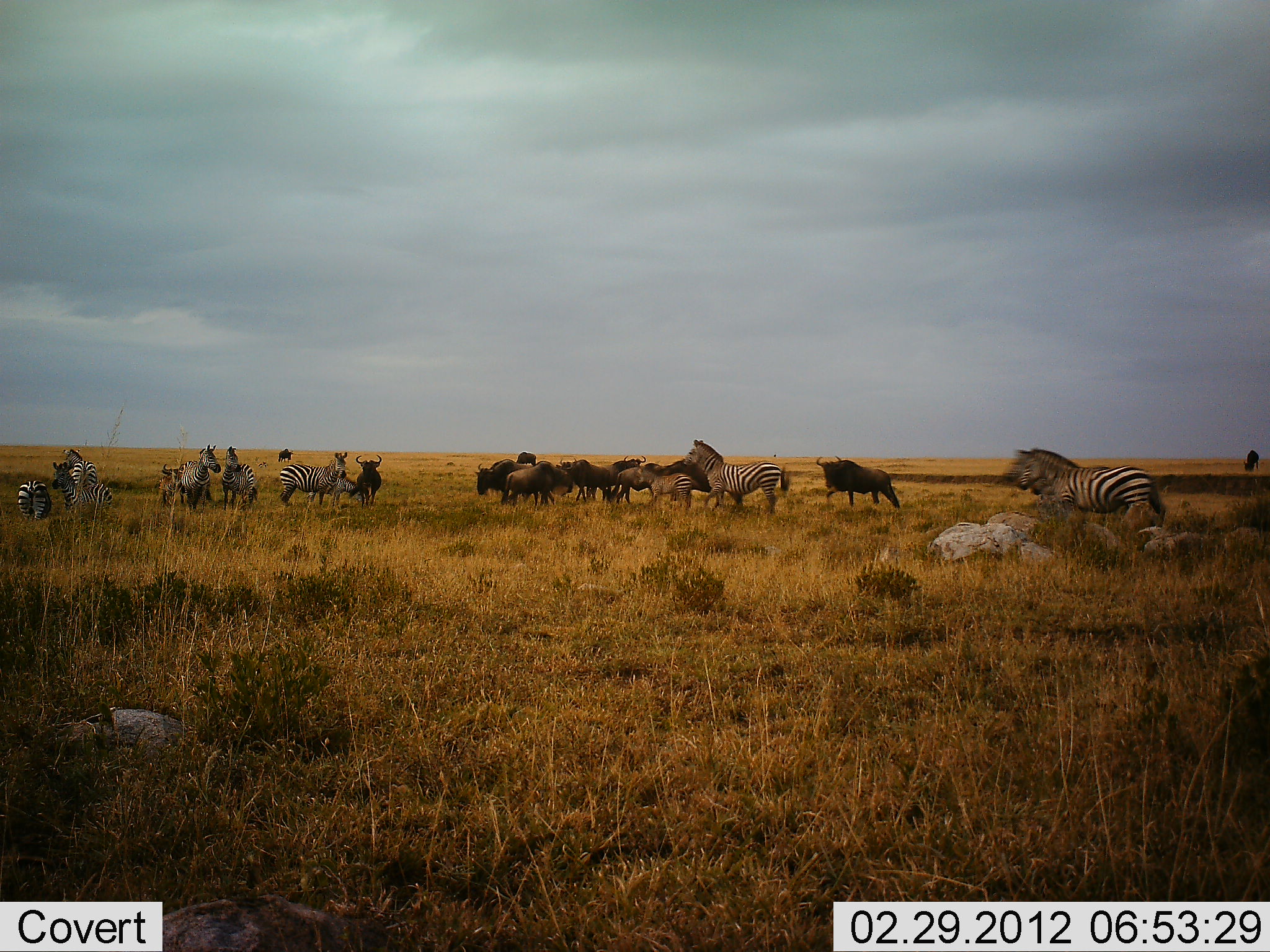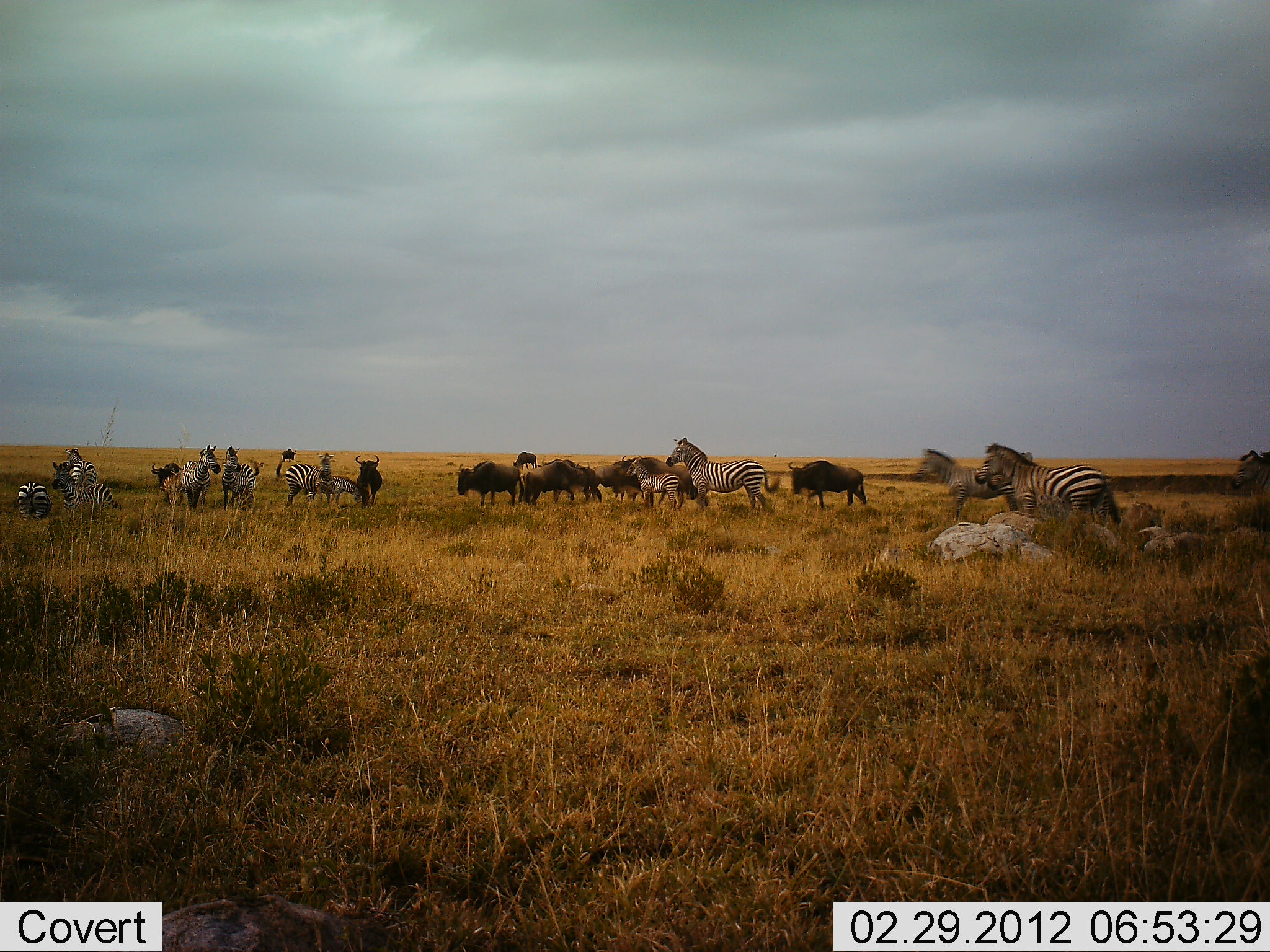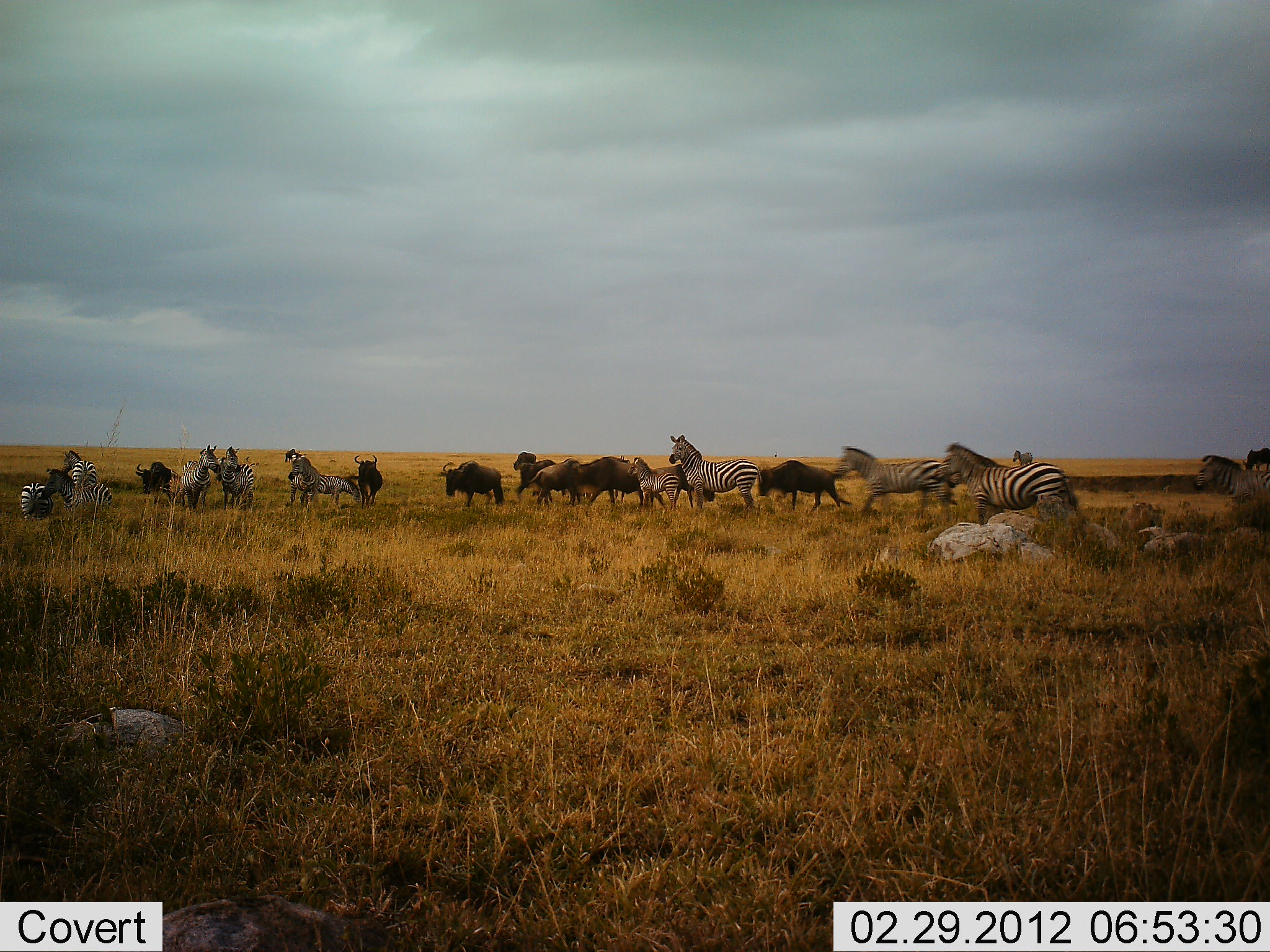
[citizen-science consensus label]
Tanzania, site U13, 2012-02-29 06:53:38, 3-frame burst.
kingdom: Animalia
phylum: Chordata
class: Mammalia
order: Artiodactyla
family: Bovidae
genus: Connochaetes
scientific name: Connochaetes taurinus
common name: blue wildebeest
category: wildebeest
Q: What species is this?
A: Wildebeest (blue wildebeest) (Connochaetes taurinus).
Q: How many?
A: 8.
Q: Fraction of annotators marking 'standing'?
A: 75%.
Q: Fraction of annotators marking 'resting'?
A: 8%.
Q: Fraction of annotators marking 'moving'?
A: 75%.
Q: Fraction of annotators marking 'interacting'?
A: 0%.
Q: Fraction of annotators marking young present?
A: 17%.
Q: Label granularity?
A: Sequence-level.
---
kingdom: Animalia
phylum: Chordata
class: Mammalia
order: Perissodactyla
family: Equidae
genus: Equus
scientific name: Equus quagga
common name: plains zebra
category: zebra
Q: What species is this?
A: Zebra (plains zebra) (Equus quagga).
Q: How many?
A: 10.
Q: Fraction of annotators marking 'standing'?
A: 53%.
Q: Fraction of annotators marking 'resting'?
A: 13%.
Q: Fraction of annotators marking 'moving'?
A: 87%.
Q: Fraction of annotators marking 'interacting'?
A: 0%.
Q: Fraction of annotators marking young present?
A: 40%.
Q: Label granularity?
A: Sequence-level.